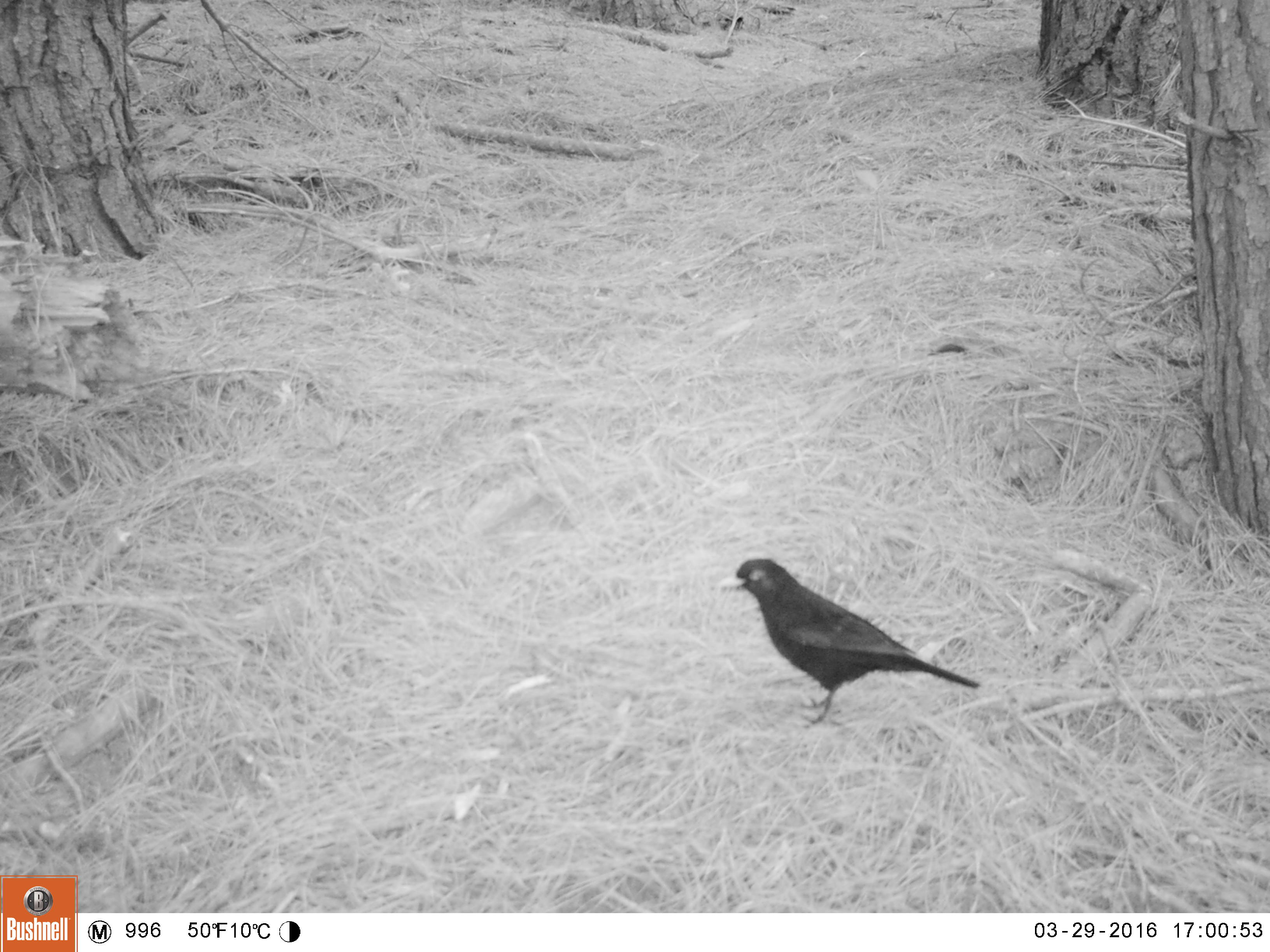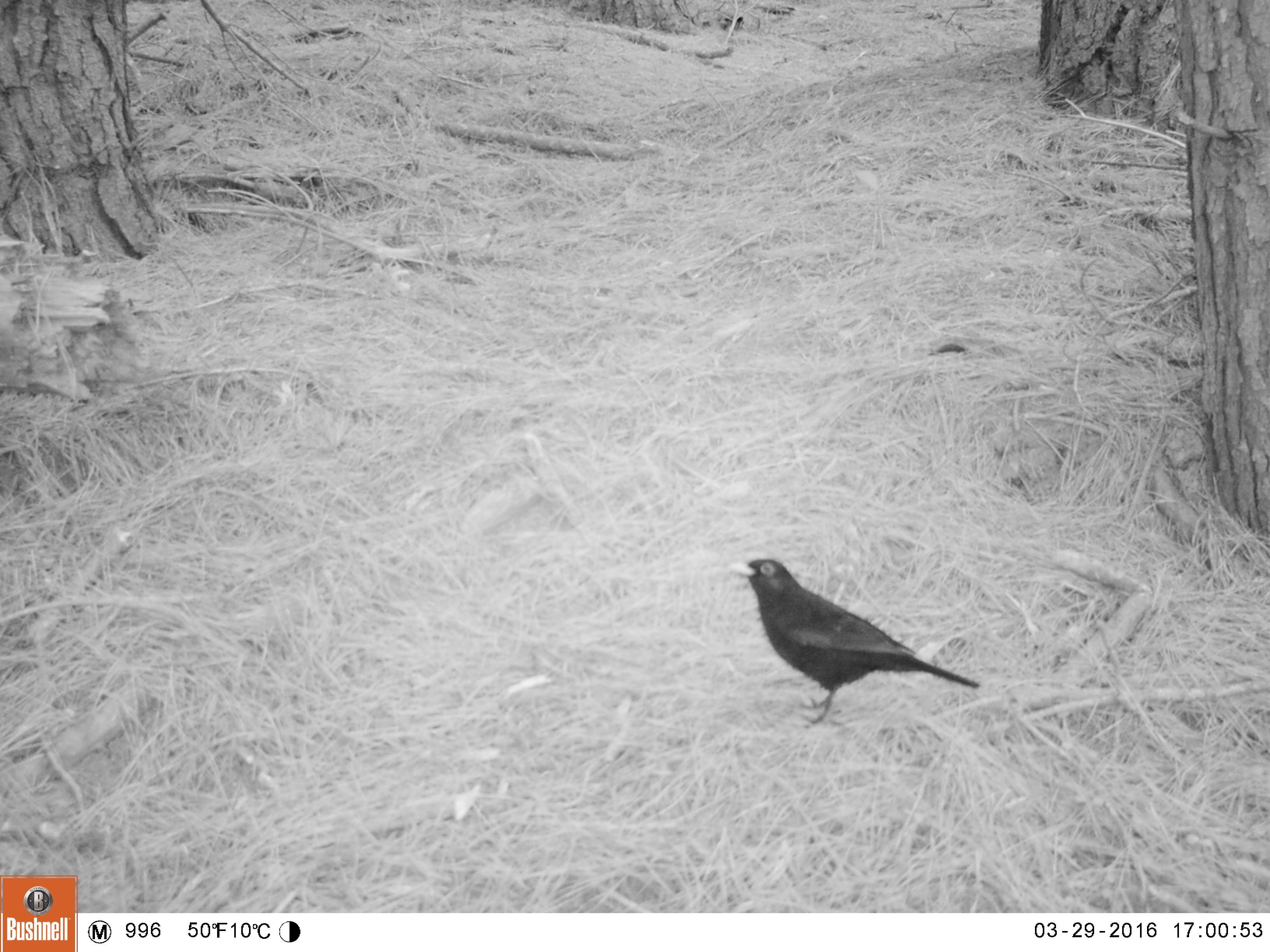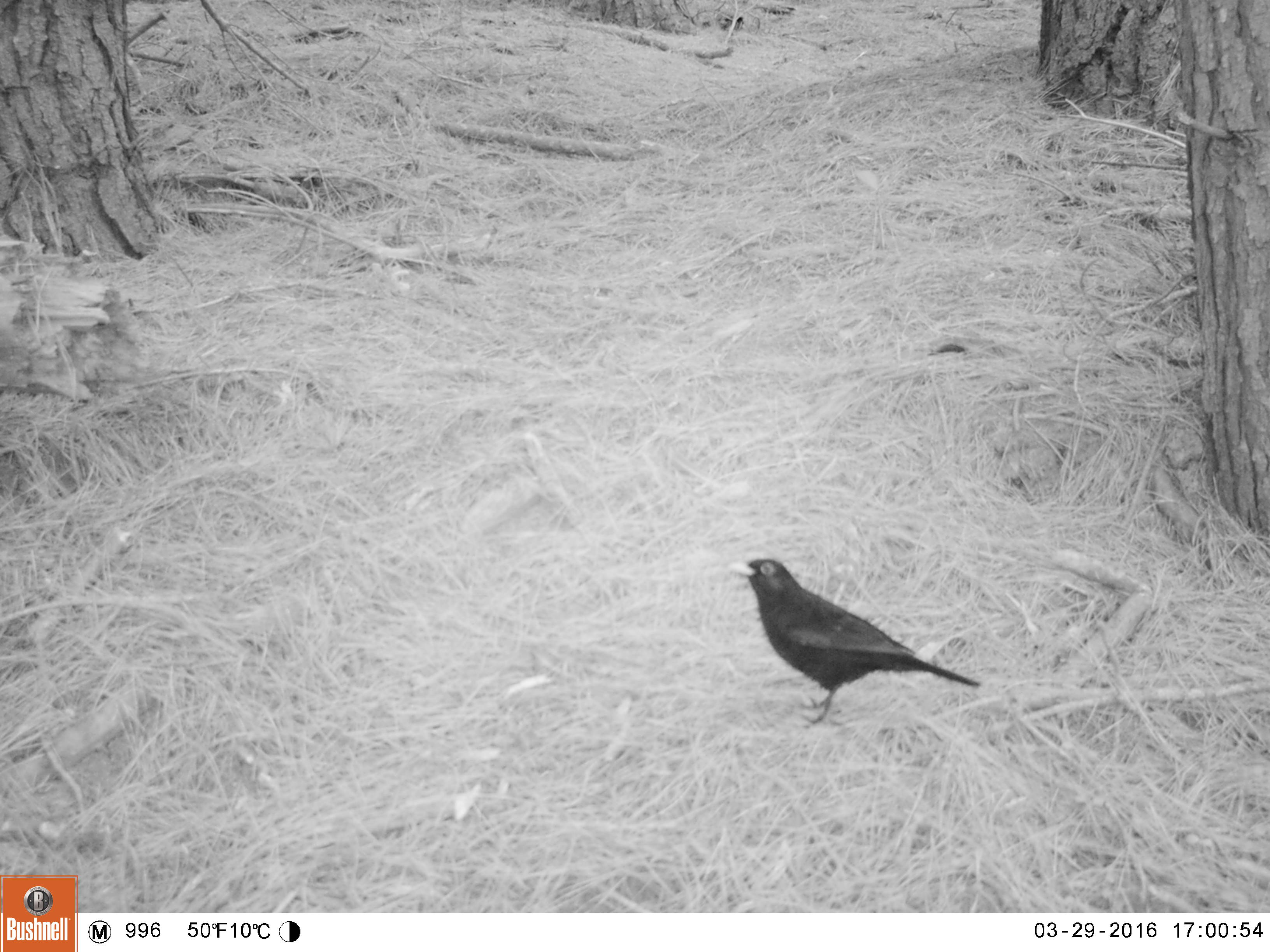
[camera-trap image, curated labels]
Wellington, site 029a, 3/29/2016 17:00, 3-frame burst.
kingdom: Animalia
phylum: Chordata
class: Aves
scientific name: Aves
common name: bird